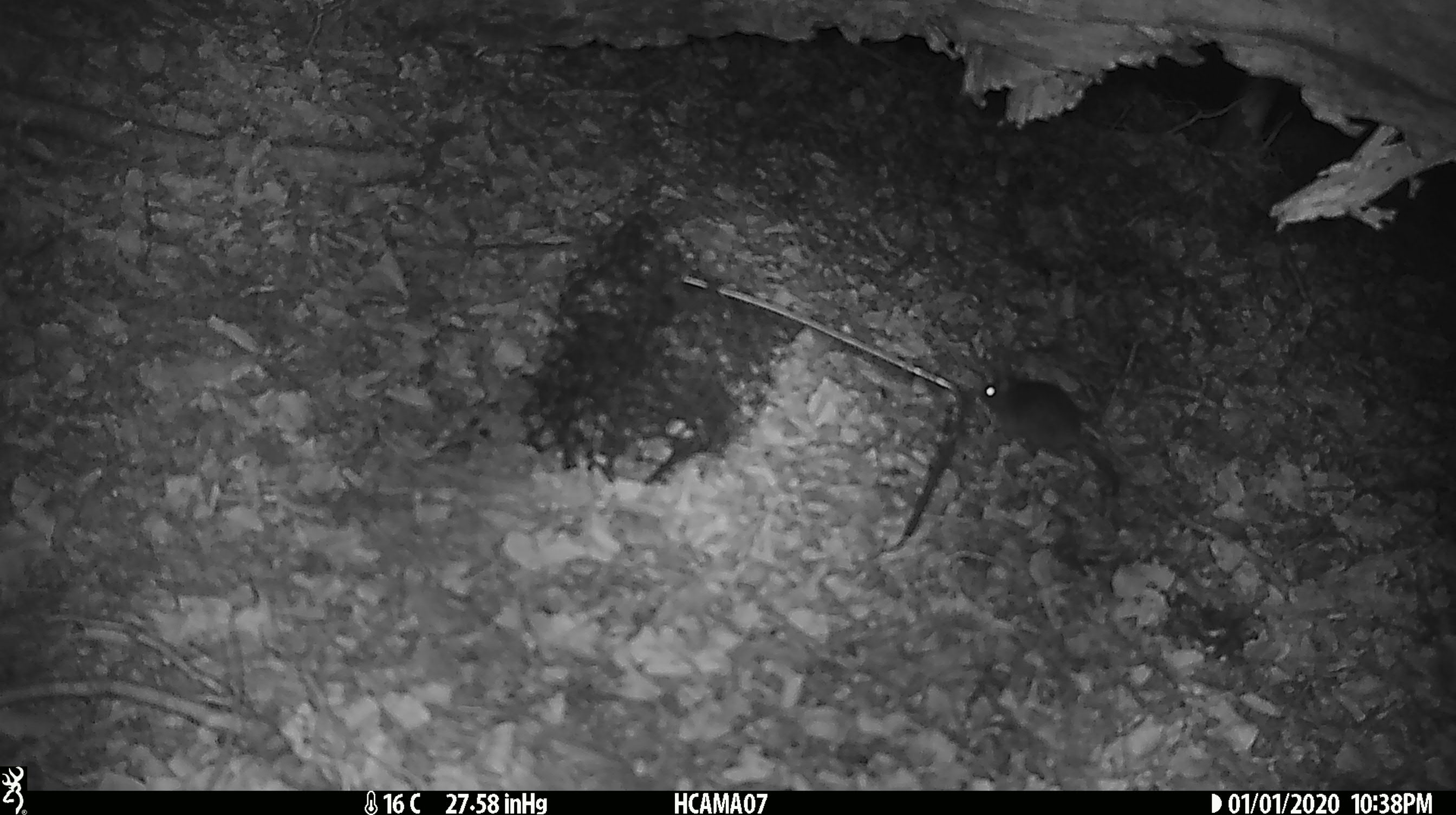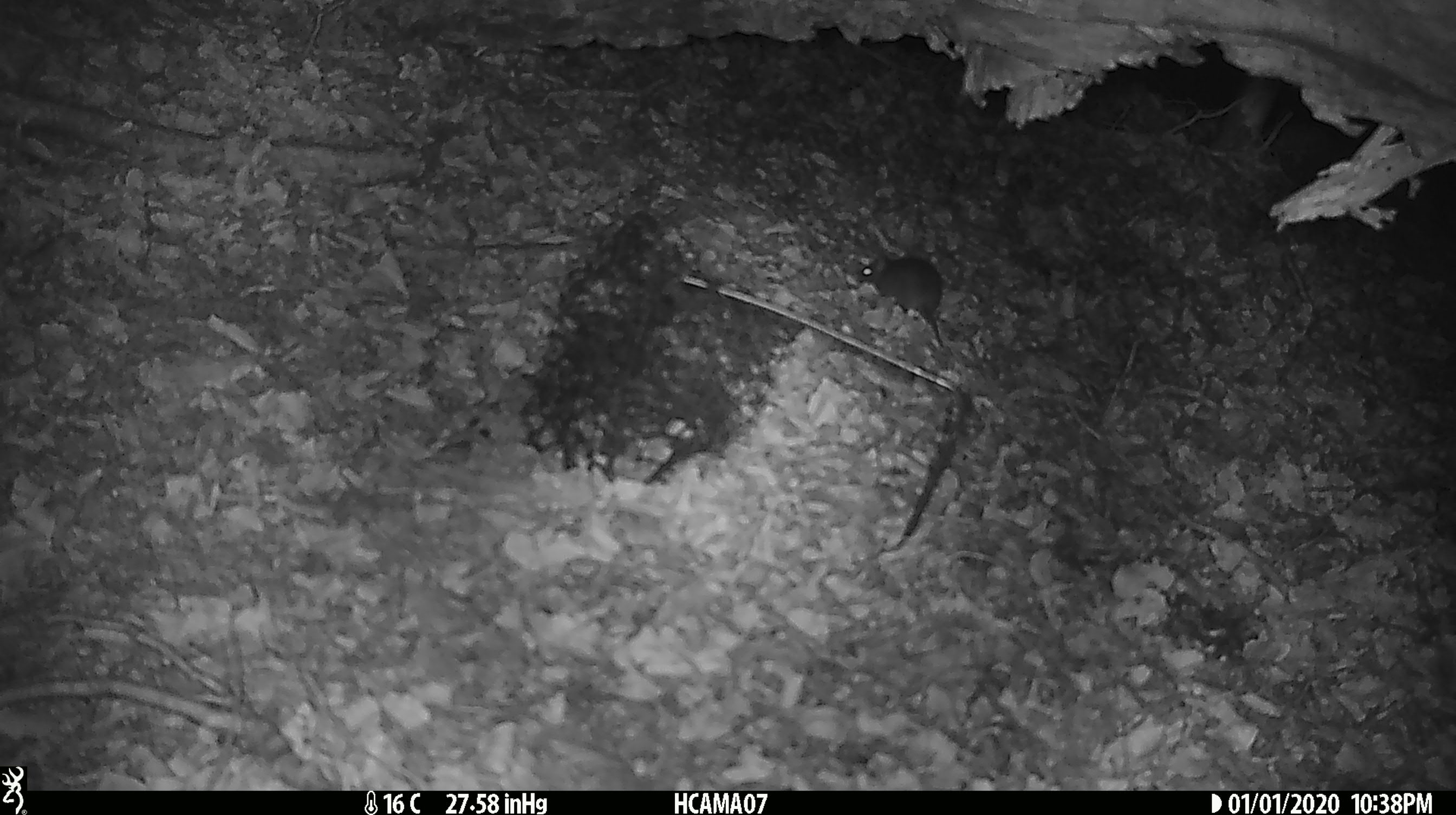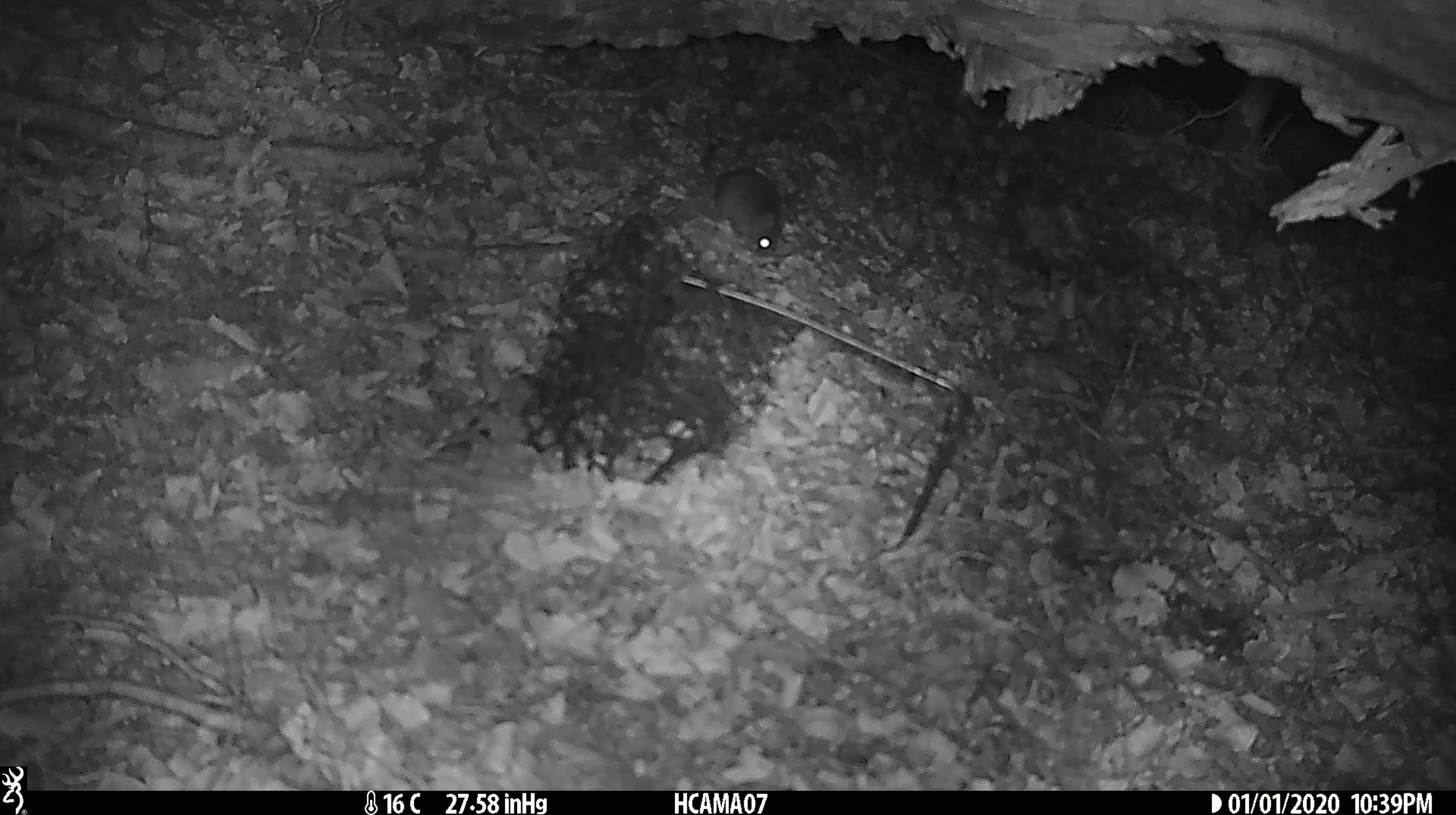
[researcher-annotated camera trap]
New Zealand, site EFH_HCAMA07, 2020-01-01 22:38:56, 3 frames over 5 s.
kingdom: Animalia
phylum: Chordata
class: Mammalia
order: Rodentia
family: Muridae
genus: Mus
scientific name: Mus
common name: mouse